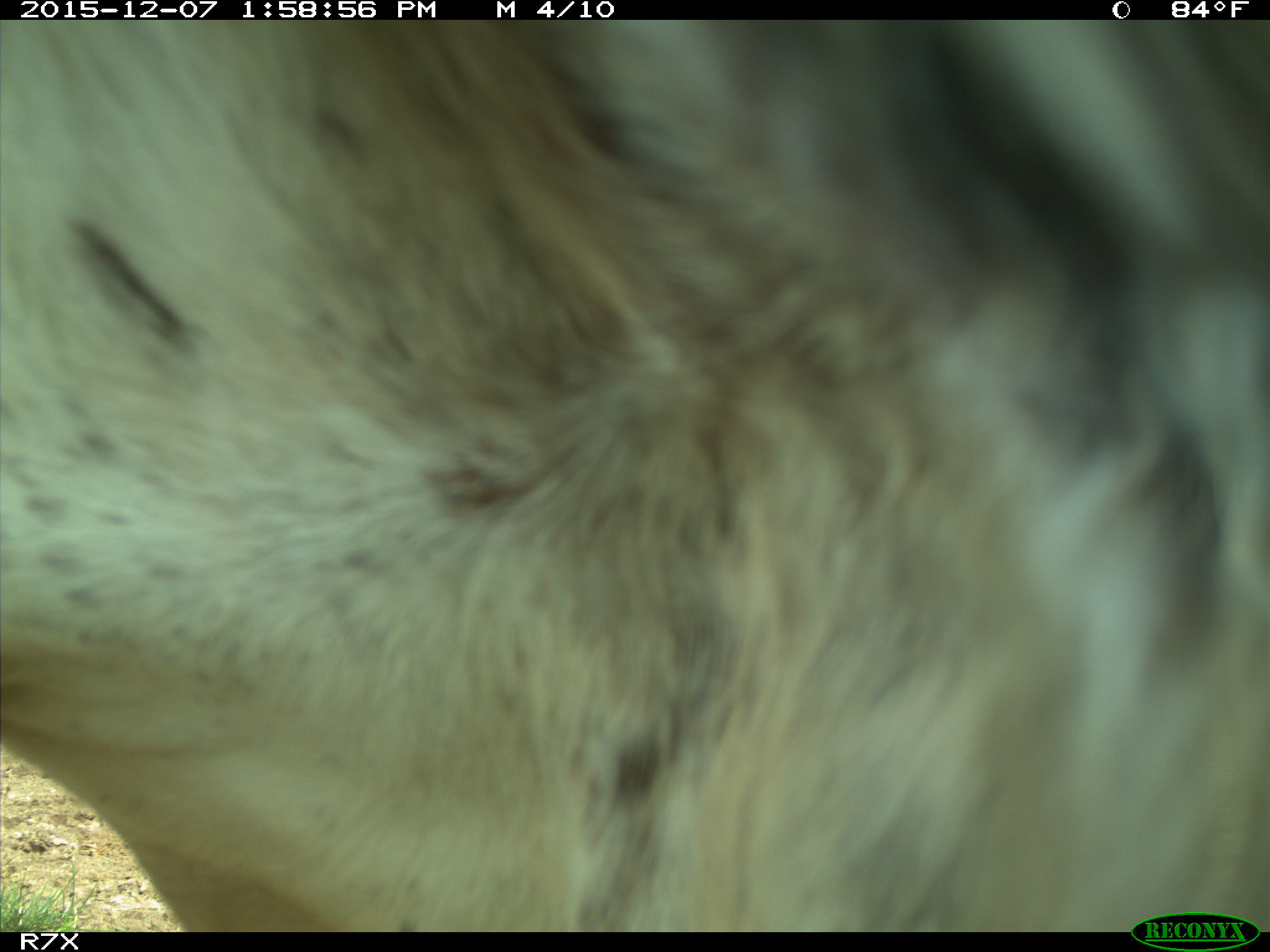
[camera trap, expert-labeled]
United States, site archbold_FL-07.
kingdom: Animalia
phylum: Chordata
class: Mammalia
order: Artiodactyla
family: Bovidae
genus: Bos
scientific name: Bos taurus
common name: domestic cow